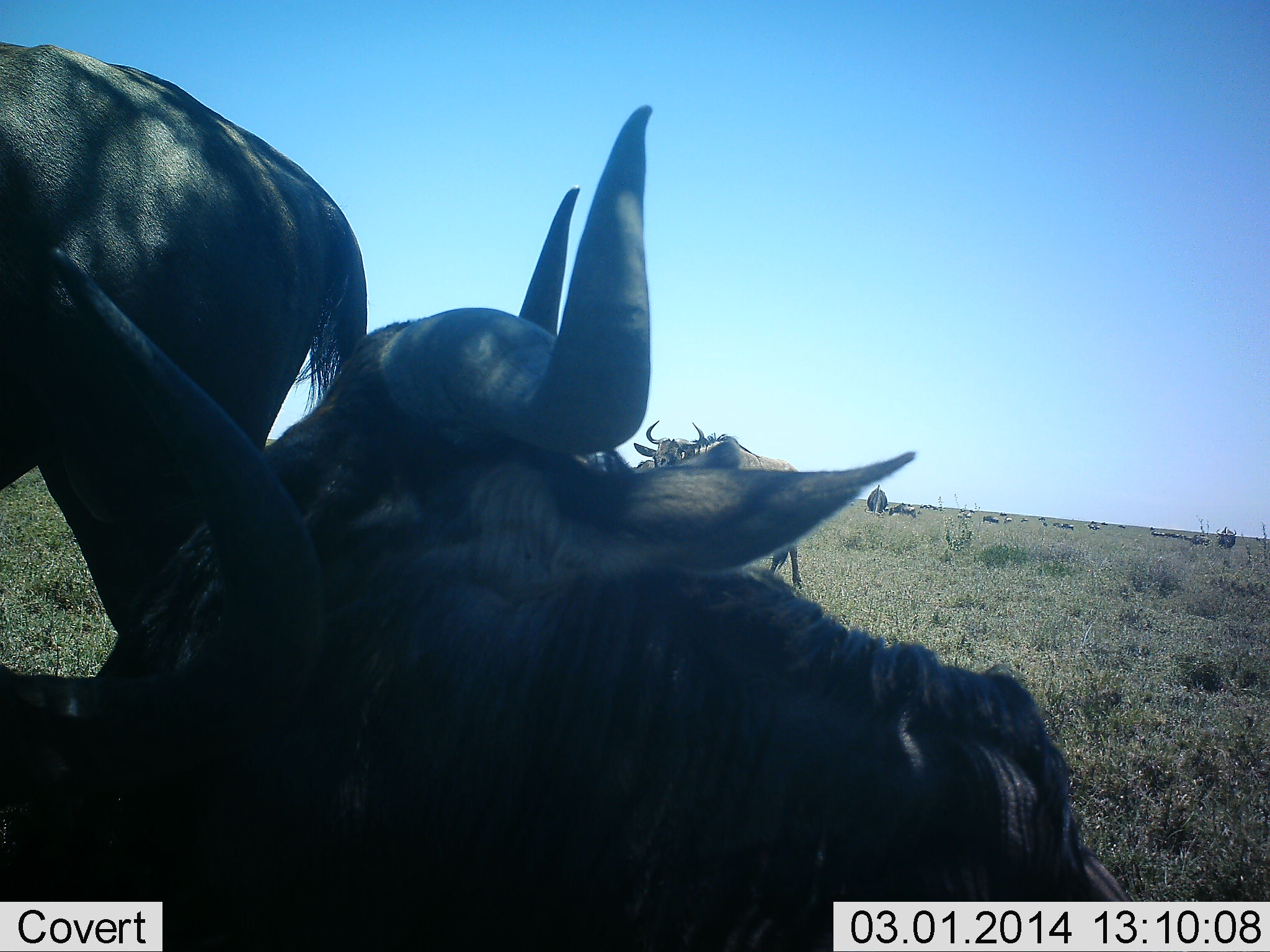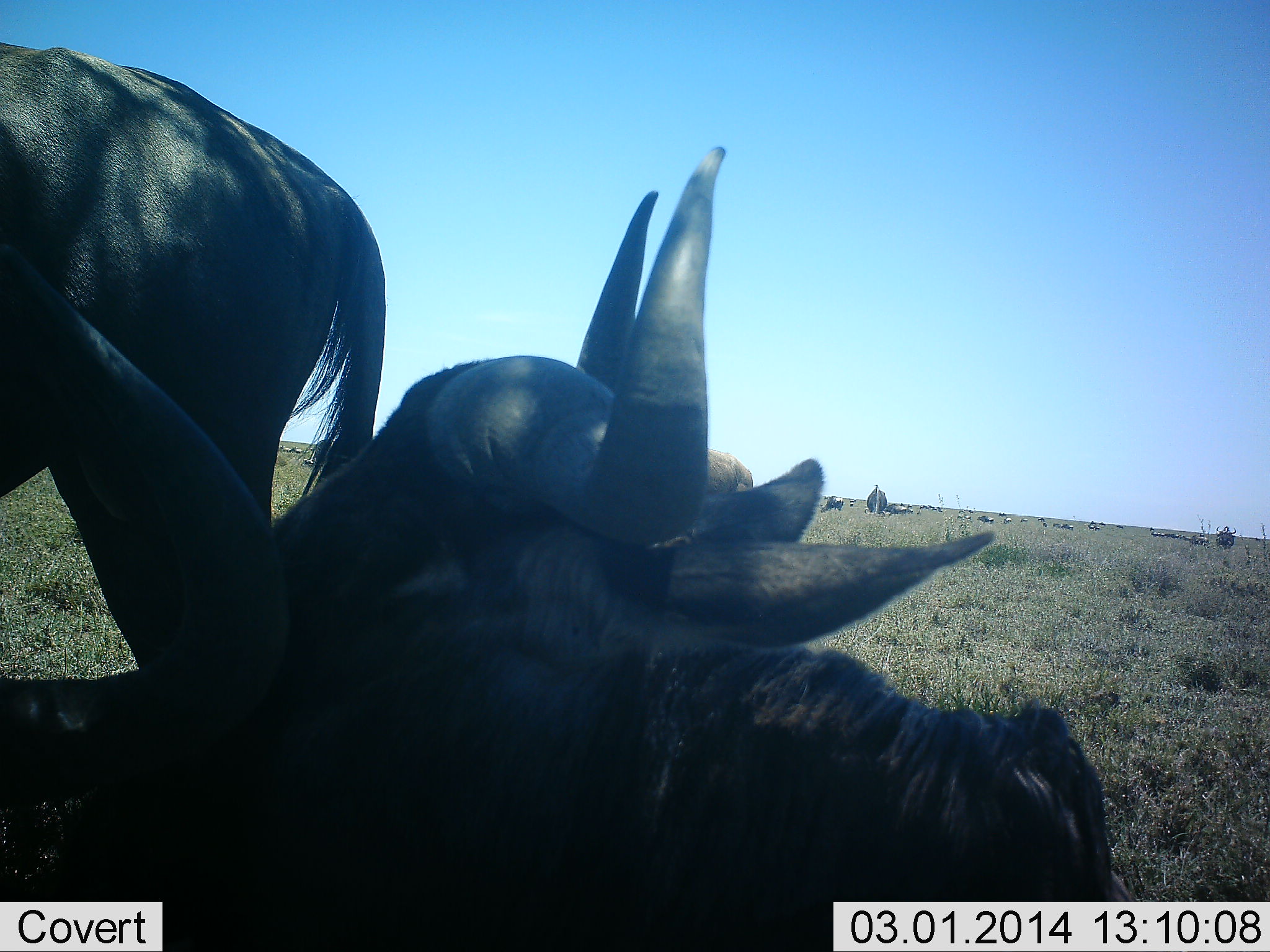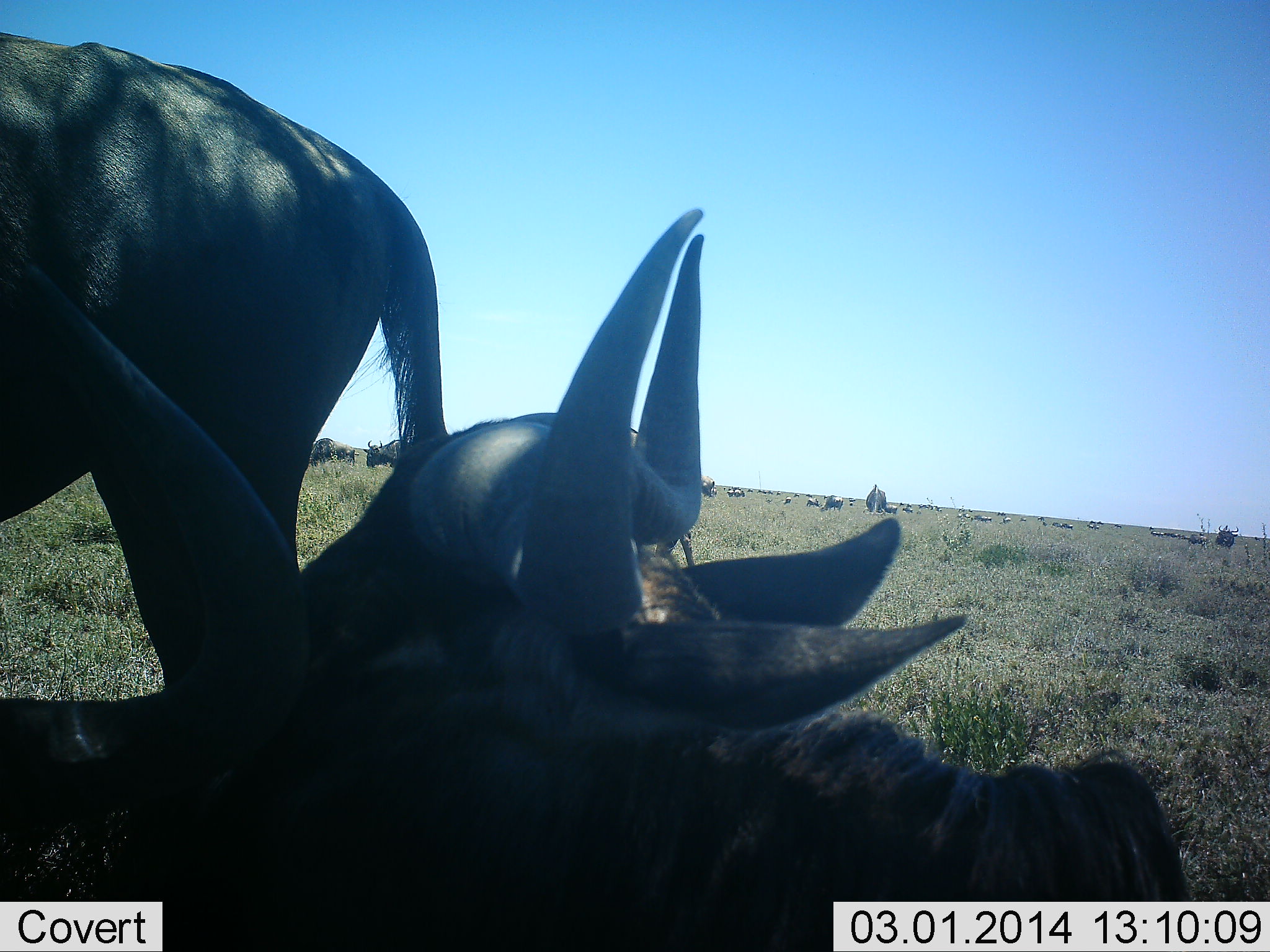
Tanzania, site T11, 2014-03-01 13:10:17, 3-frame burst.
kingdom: Animalia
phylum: Chordata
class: Mammalia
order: Artiodactyla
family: Bovidae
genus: Connochaetes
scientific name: Connochaetes taurinus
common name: blue wildebeest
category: wildebeest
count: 6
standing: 61%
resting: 87%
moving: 30%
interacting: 20%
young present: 0%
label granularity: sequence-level